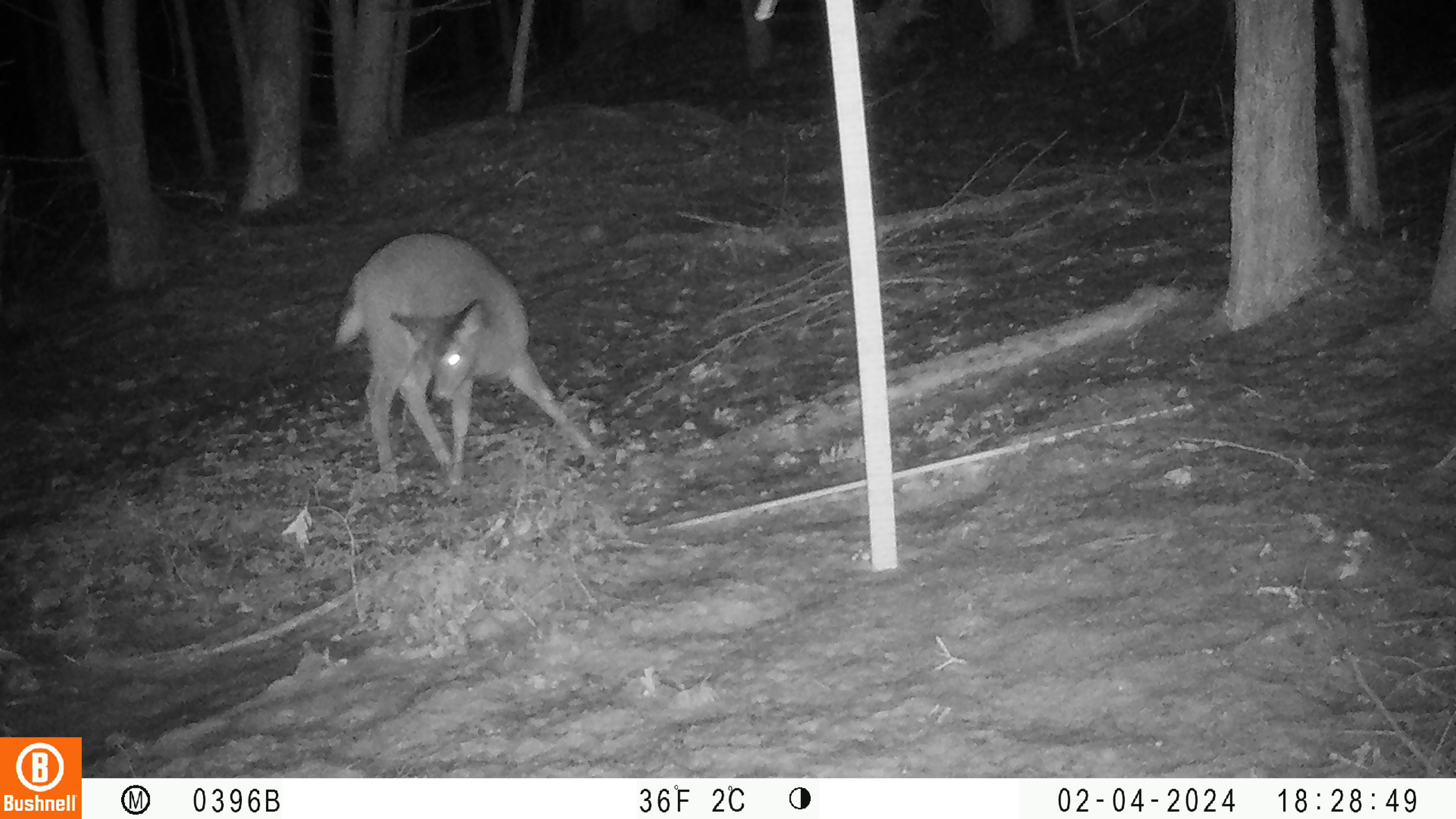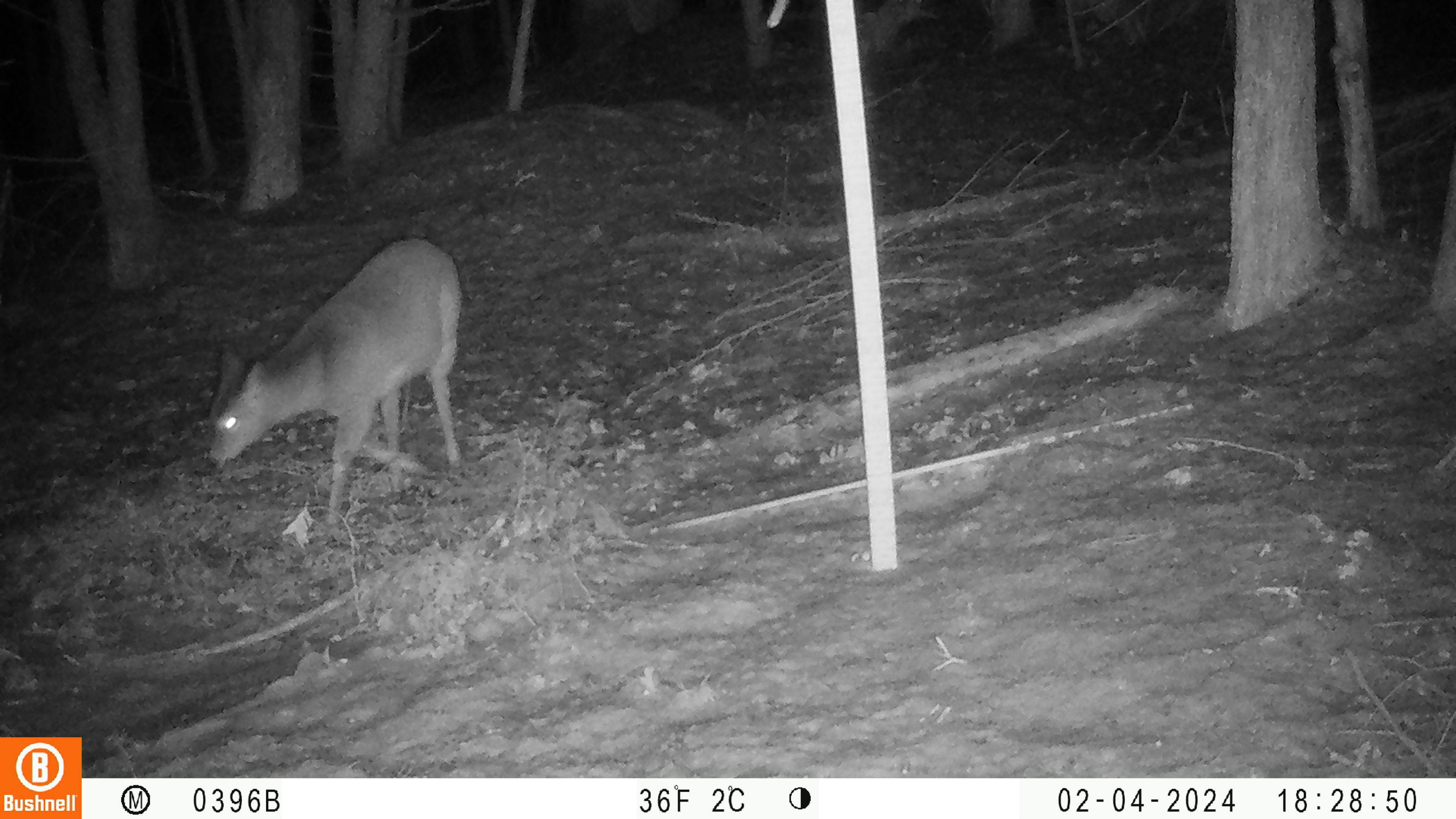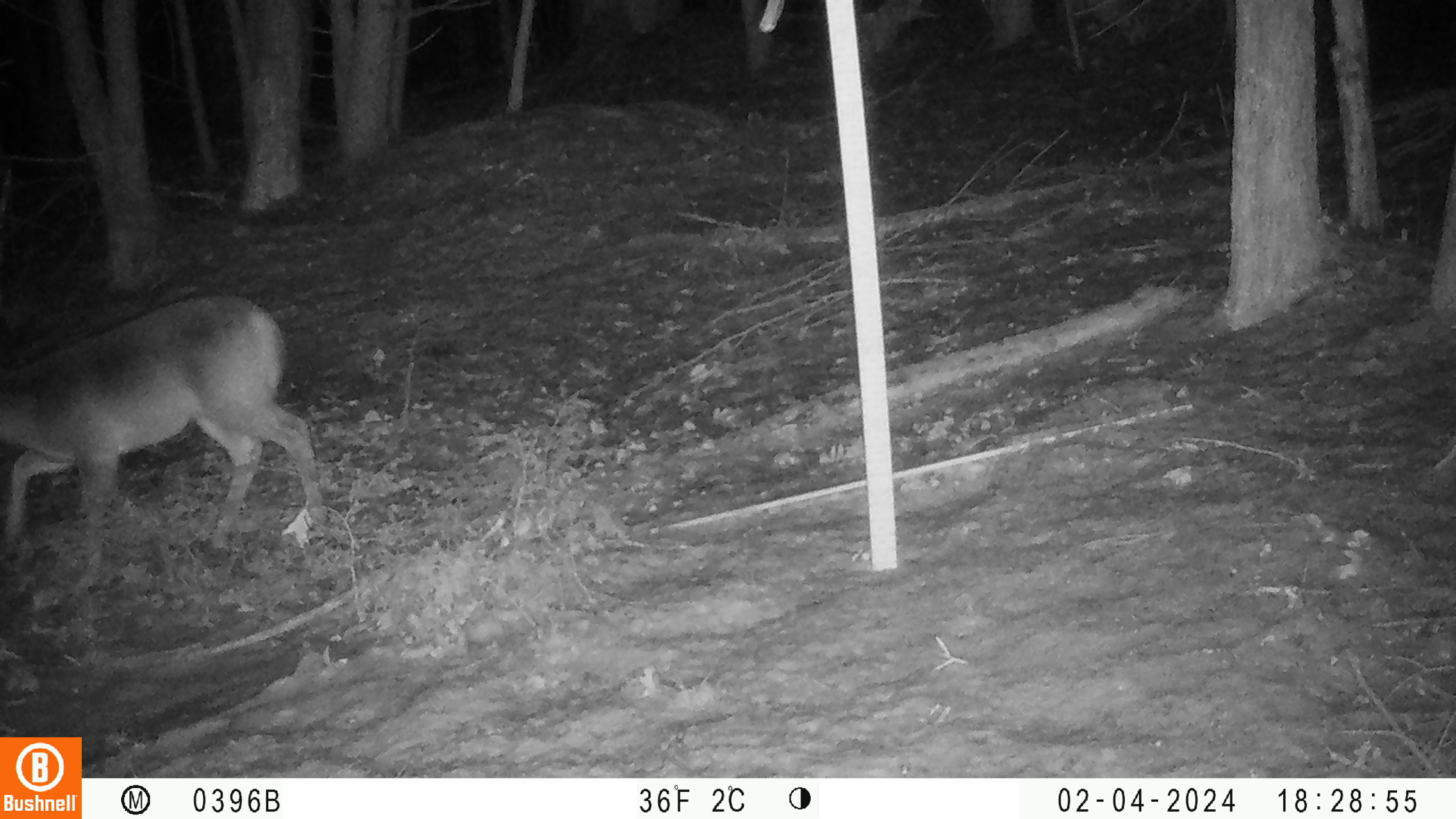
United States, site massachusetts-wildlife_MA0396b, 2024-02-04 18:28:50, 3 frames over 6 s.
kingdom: Animalia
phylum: Chordata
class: Mammalia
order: Artiodactyla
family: Cervidae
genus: Odocoileus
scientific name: Odocoileus virginianus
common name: white-tailed deer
White-tailed deer (Odocoileus virginianus).